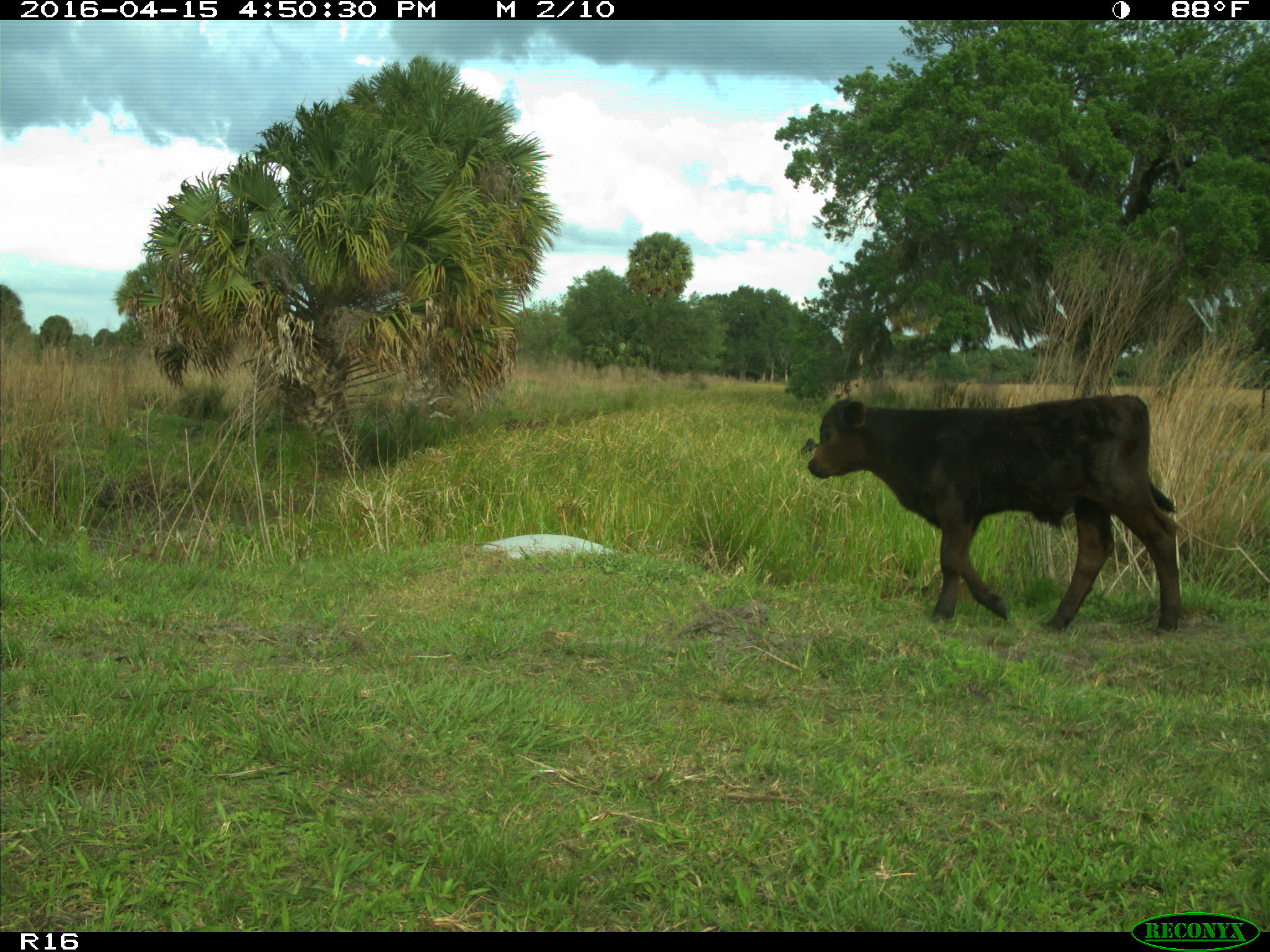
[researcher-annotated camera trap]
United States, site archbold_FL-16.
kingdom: Animalia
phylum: Chordata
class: Mammalia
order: Artiodactyla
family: Bovidae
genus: Bos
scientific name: Bos taurus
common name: domestic cow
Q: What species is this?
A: Bos taurus (domestic cow).